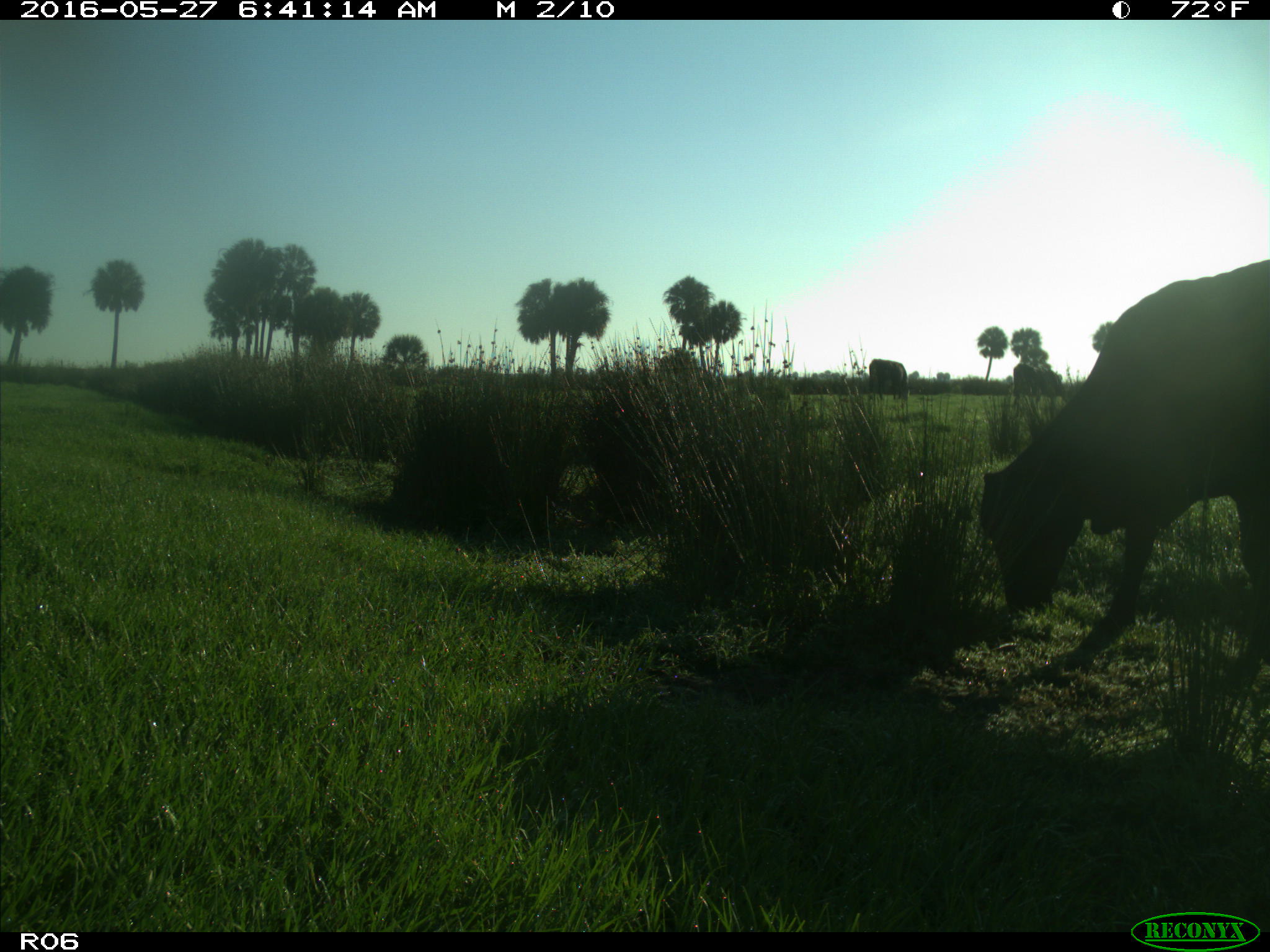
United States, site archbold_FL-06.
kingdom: Animalia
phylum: Chordata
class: Mammalia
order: Artiodactyla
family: Bovidae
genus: Bos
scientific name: Bos taurus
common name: domestic cow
Bos taurus (domestic cow).